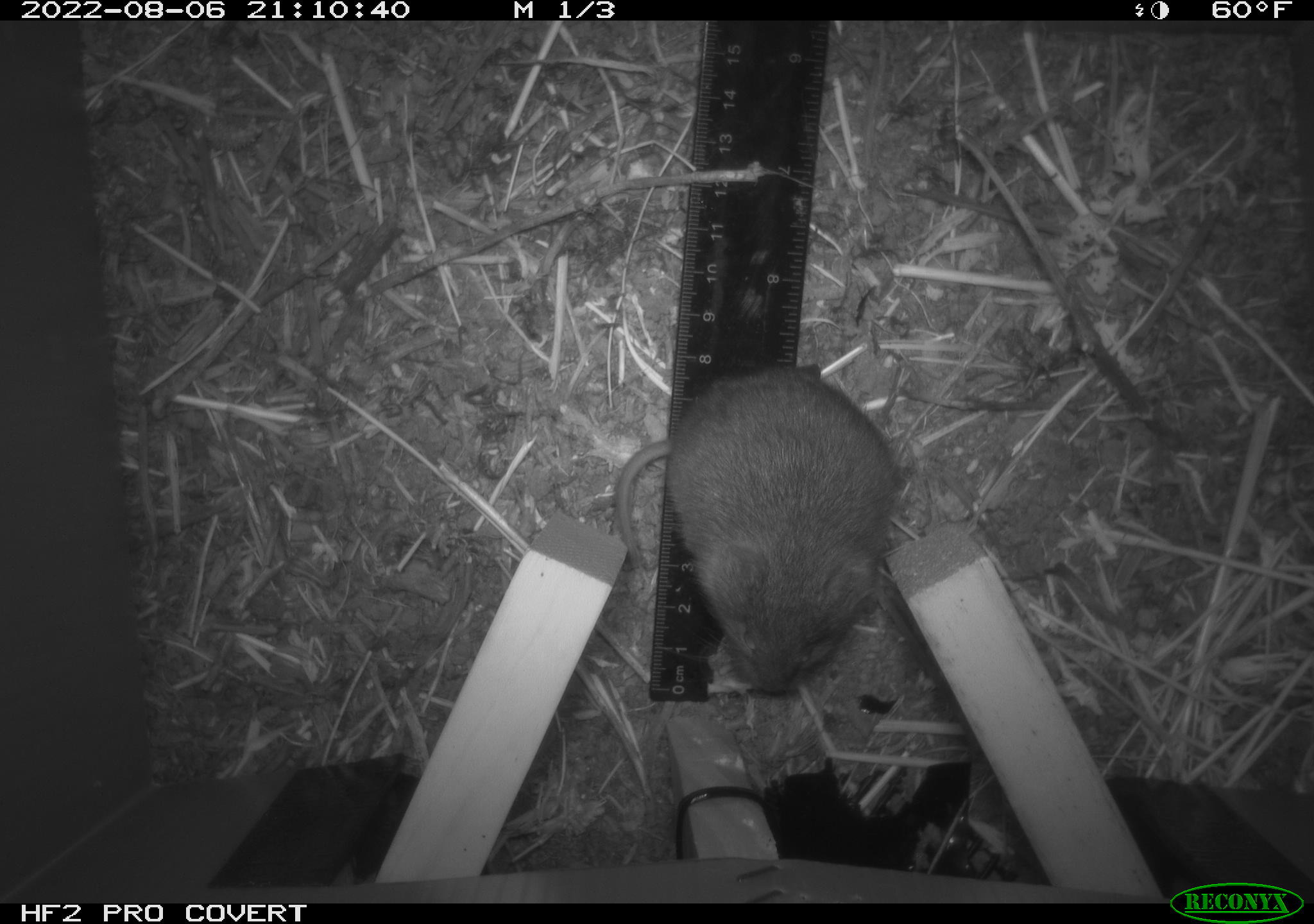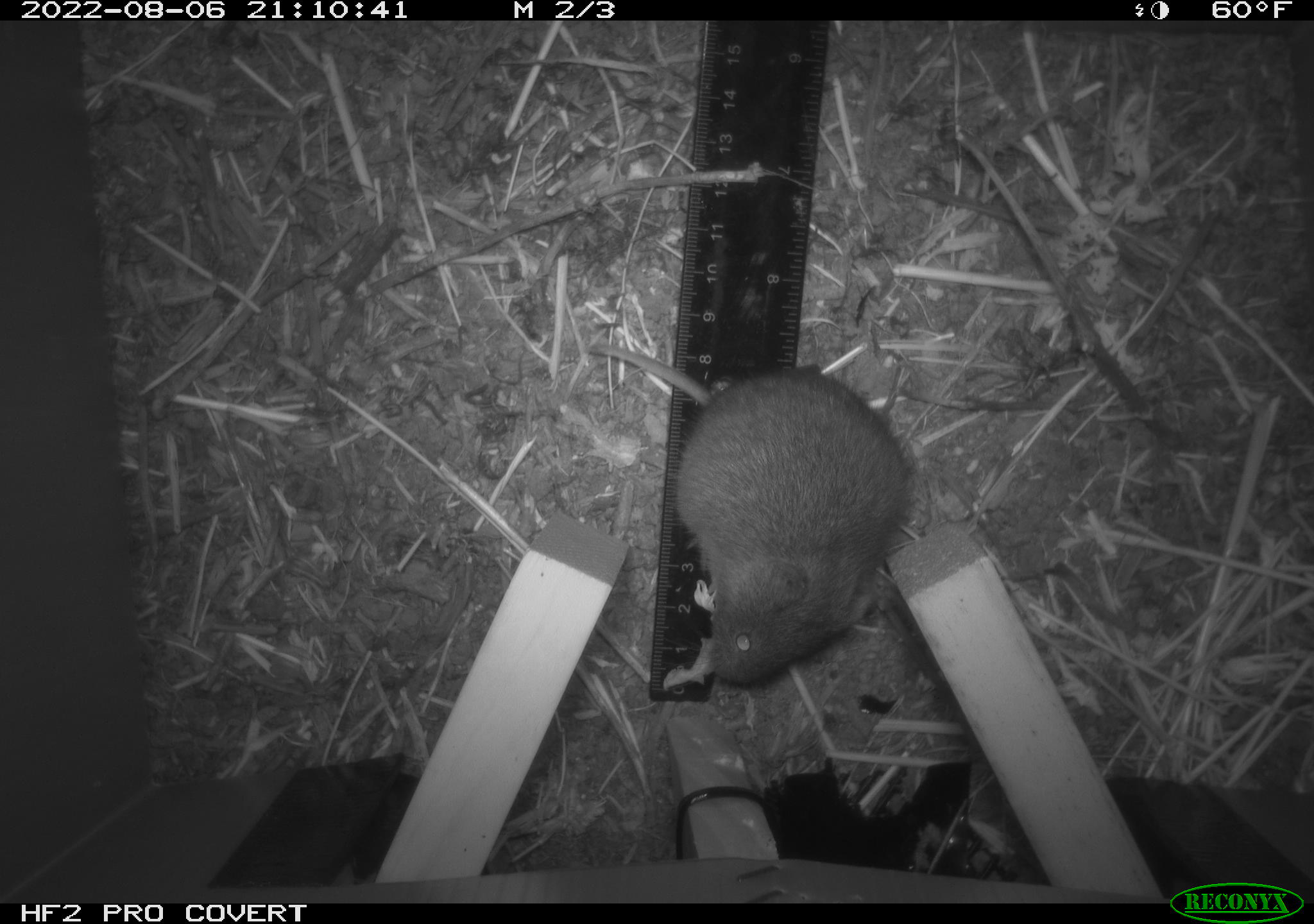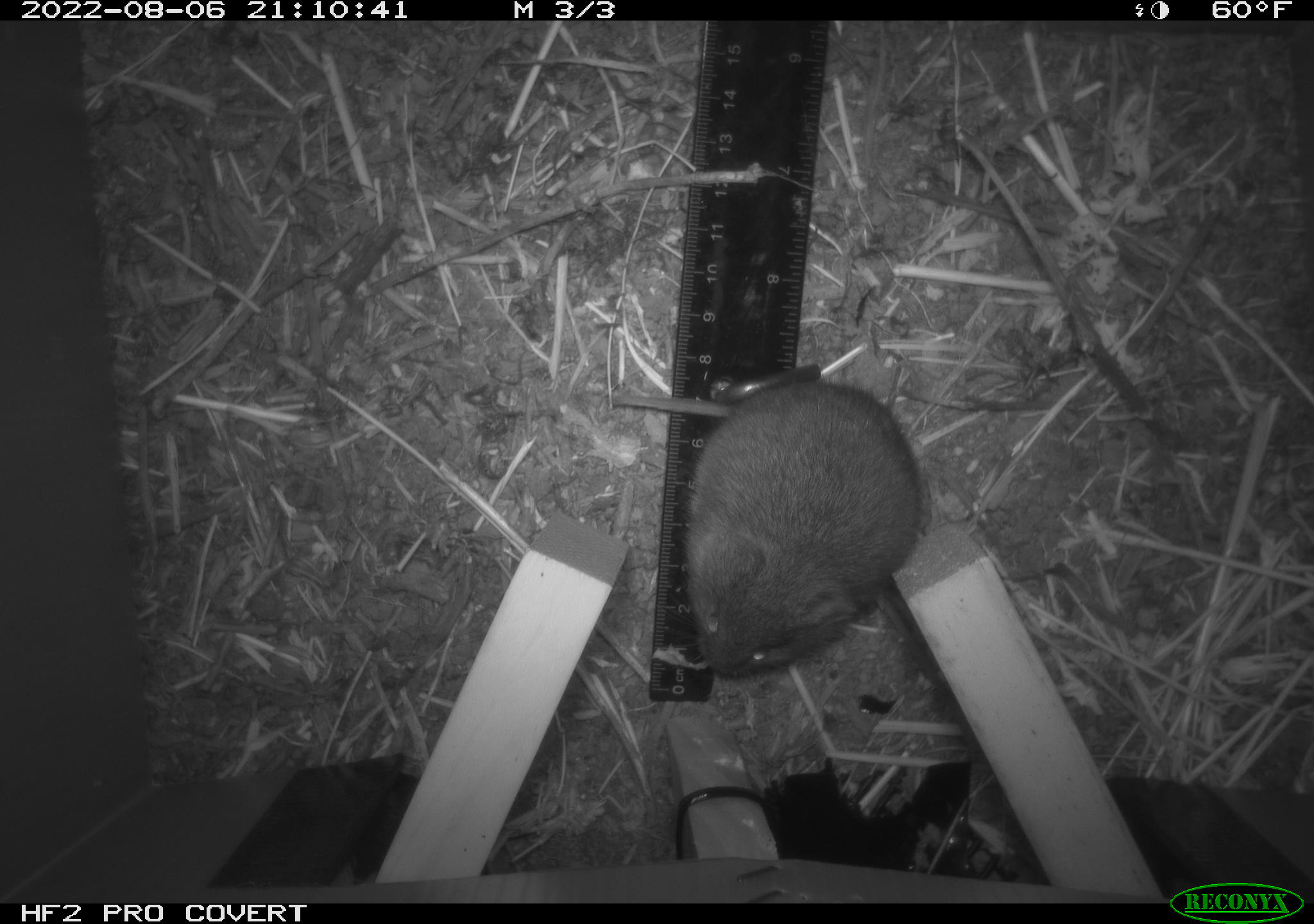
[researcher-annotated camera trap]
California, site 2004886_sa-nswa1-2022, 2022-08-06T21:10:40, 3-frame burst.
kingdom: Animalia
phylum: Chordata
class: Mammalia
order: Rodentia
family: Cricetidae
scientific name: Cricetidae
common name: hamsters, voles, lemmings, and allies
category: cricetidae family